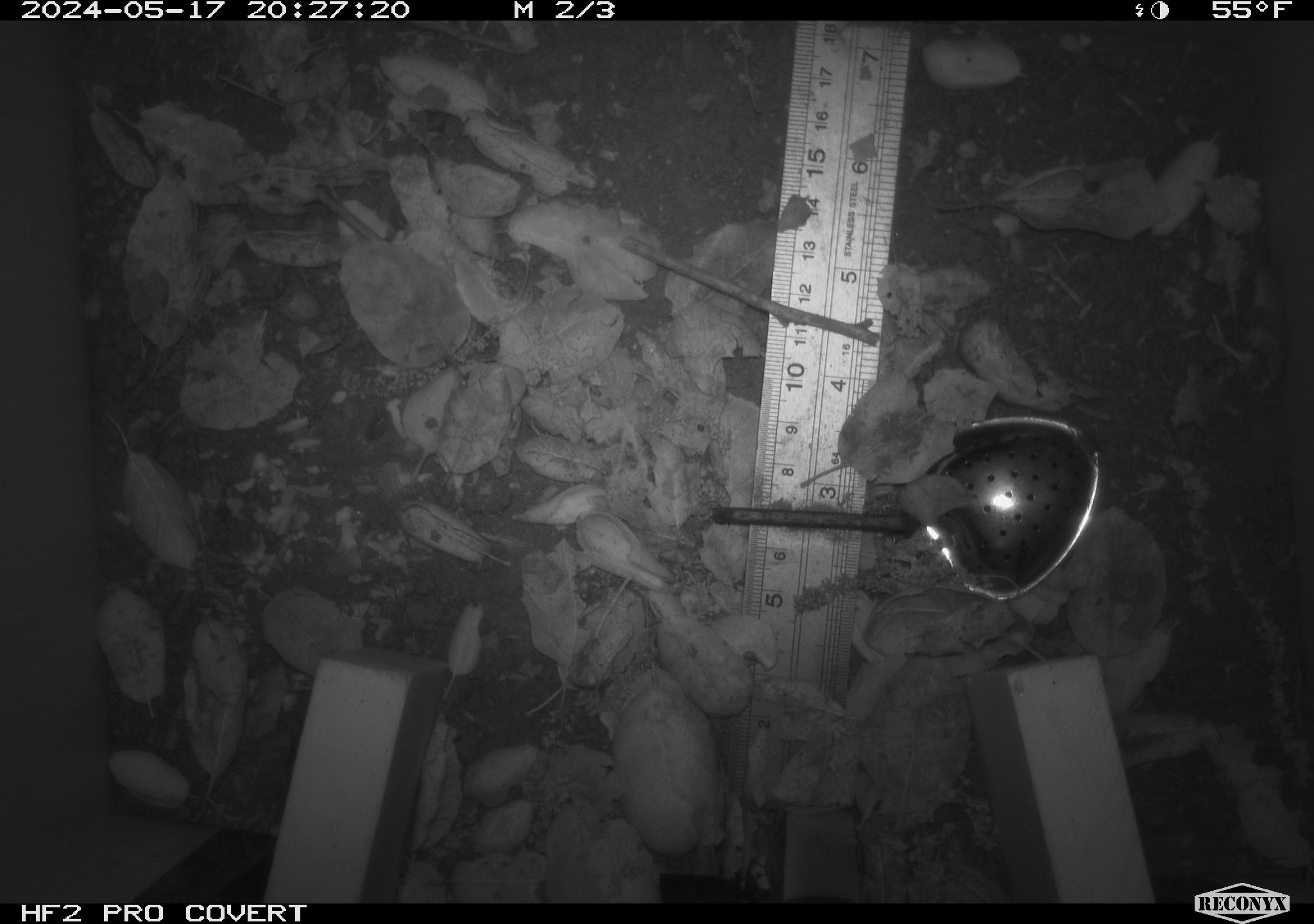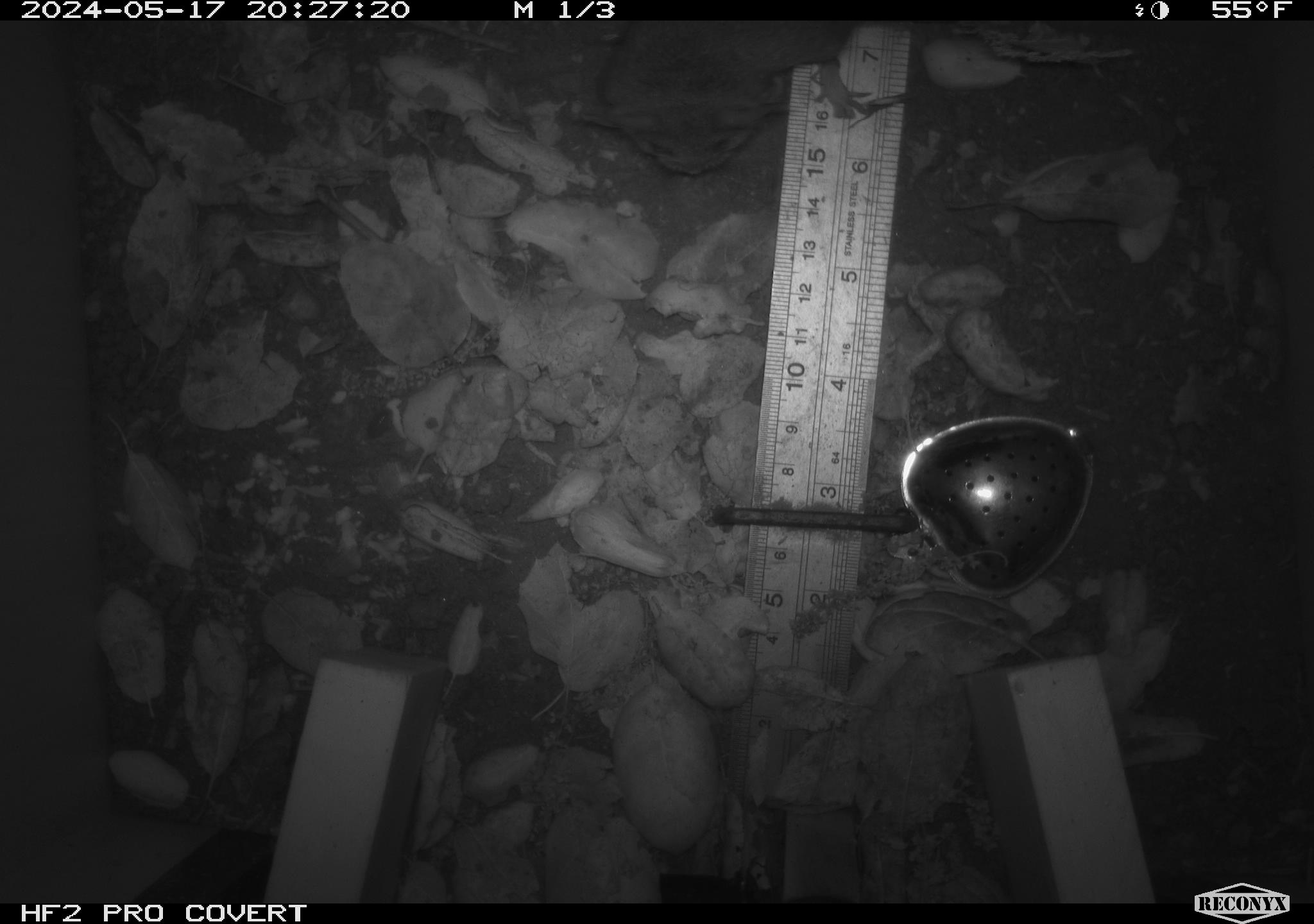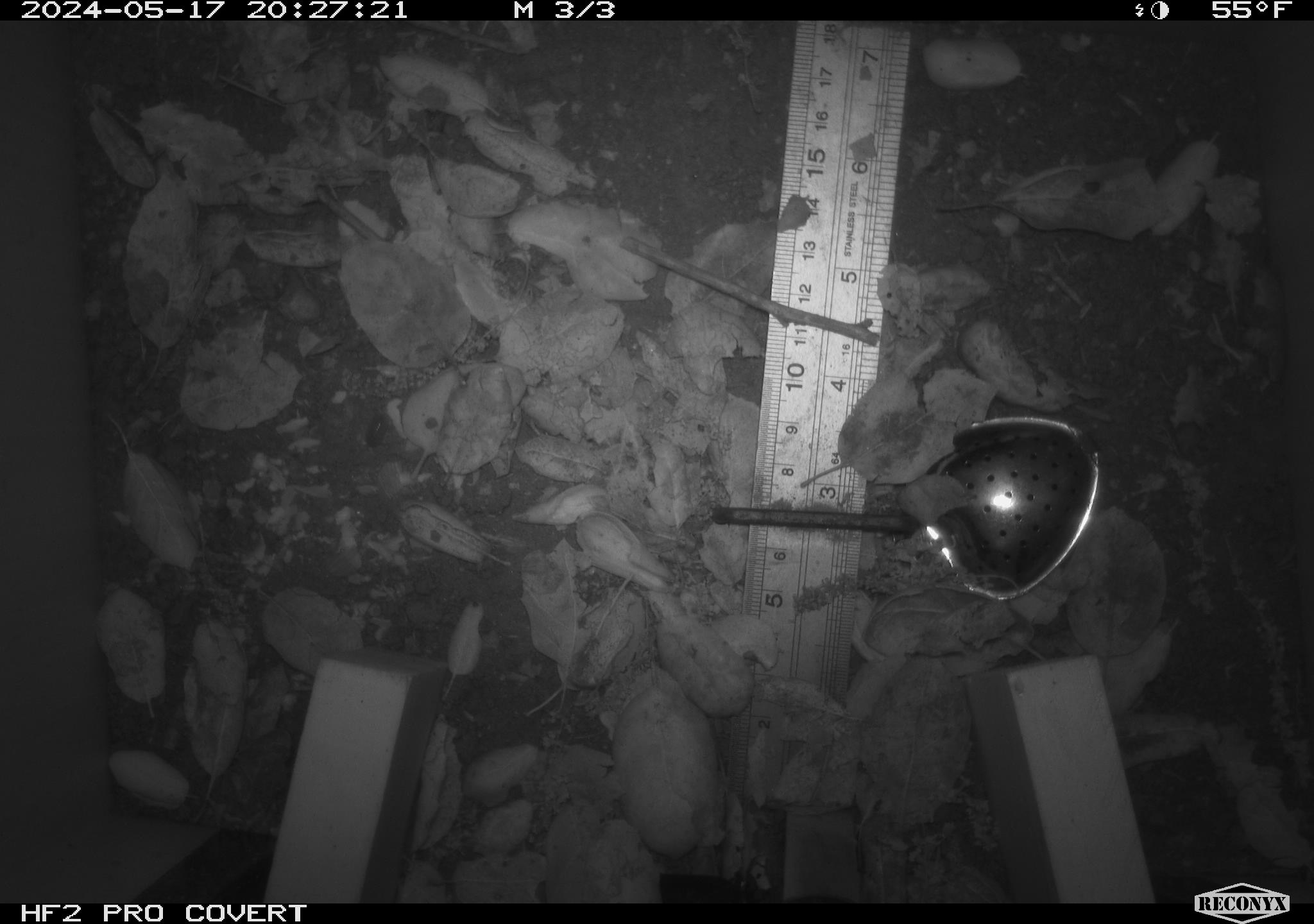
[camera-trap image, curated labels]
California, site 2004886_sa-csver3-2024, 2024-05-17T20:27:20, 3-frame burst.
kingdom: Animalia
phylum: Chordata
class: Mammalia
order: Rodentia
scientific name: Rodentia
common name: rodent